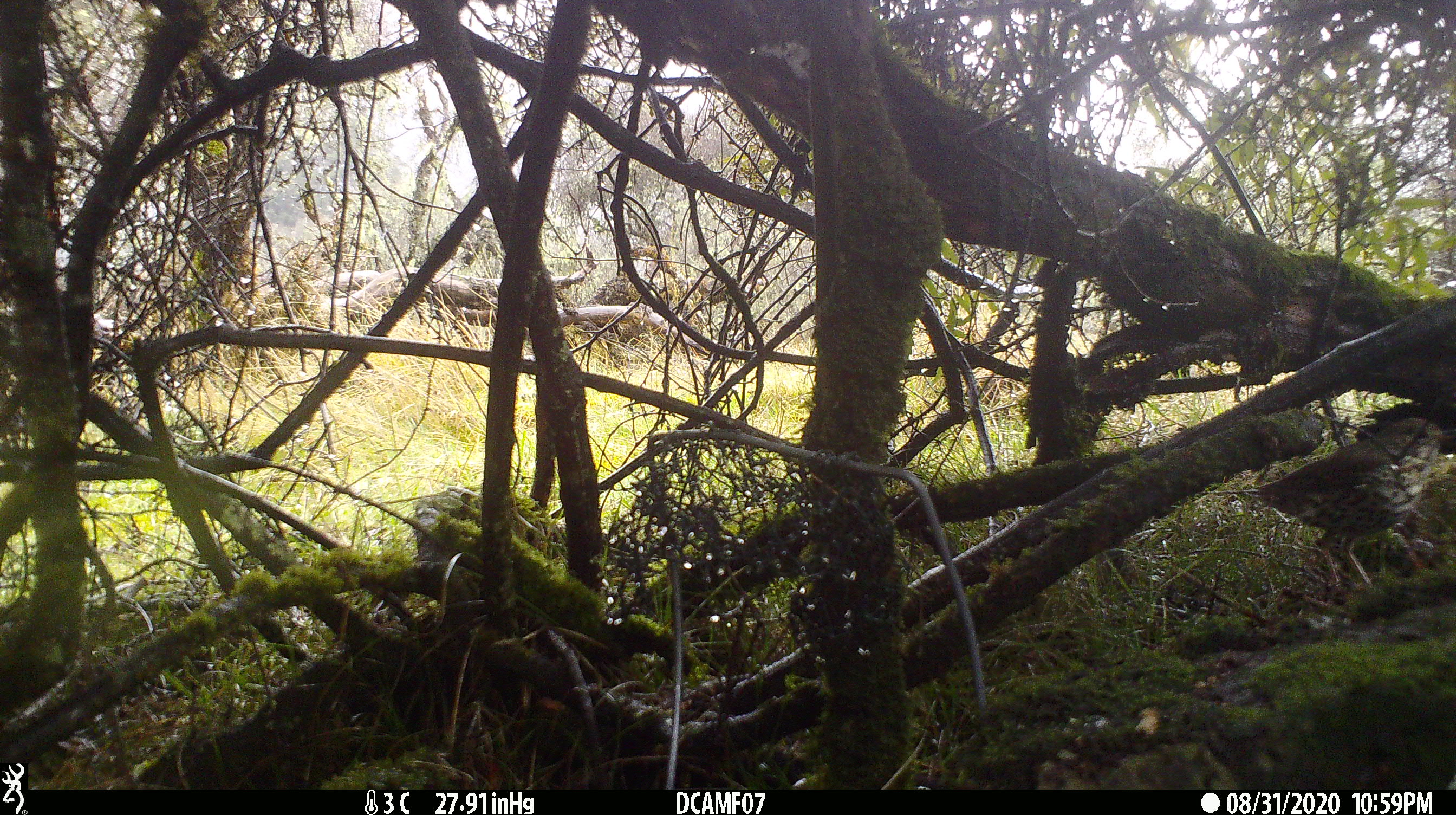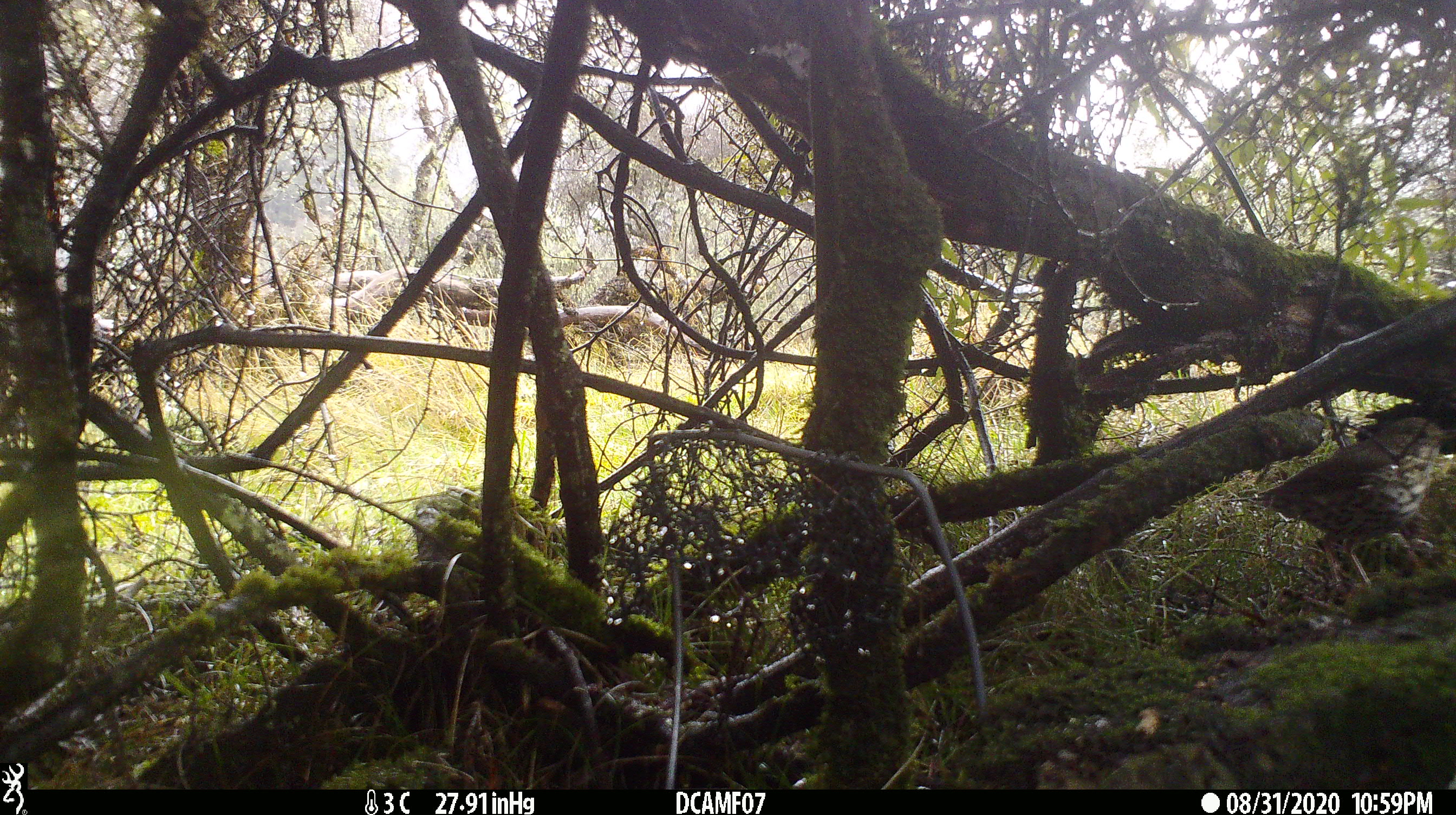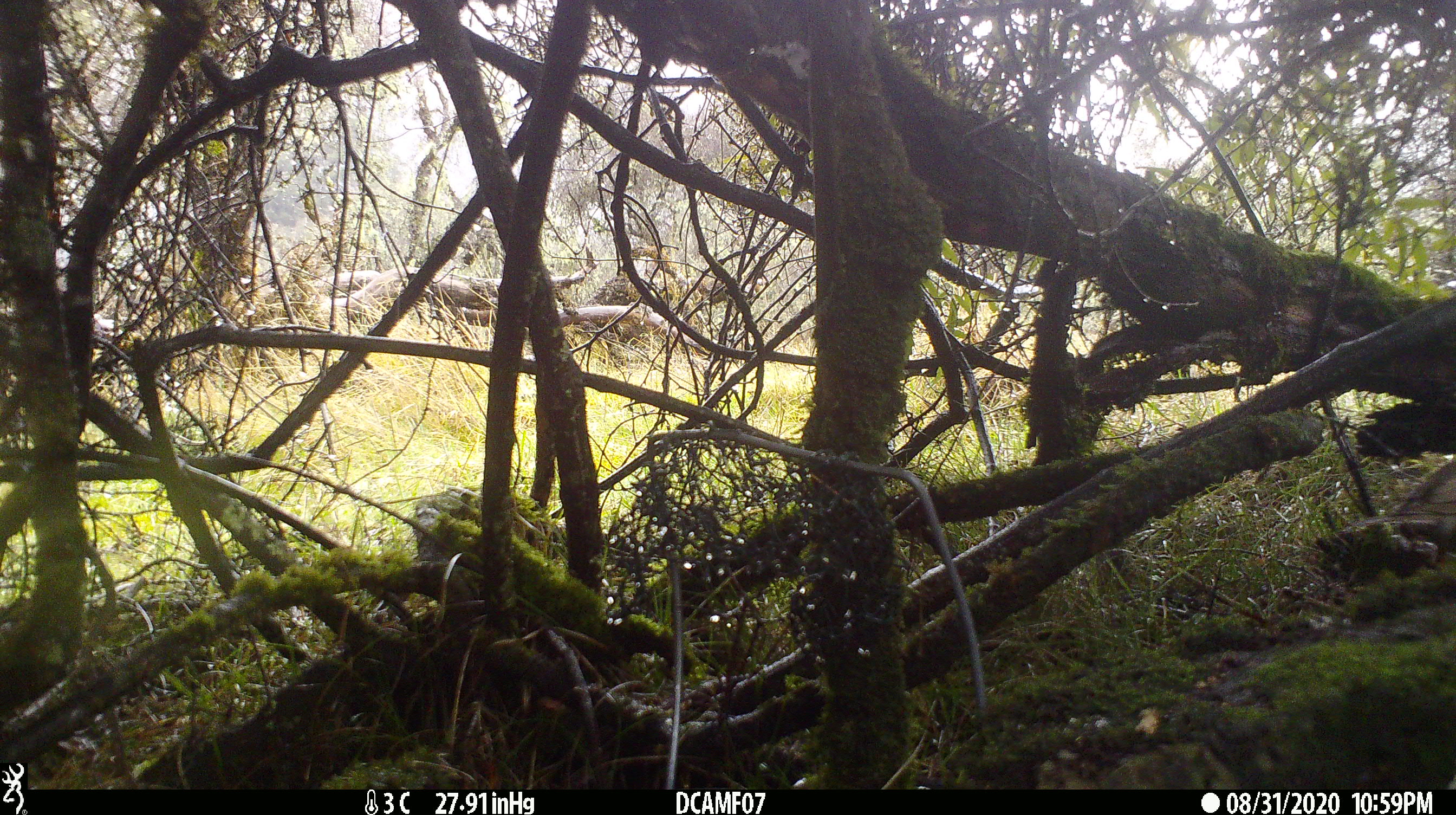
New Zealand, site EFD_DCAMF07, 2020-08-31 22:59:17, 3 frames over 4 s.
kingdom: Animalia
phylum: Chordata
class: Aves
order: Passeriformes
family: Turdidae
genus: Turdus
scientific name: Turdus philomelos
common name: song thrush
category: thrush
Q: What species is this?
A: Thrush (song thrush) (Turdus philomelos).